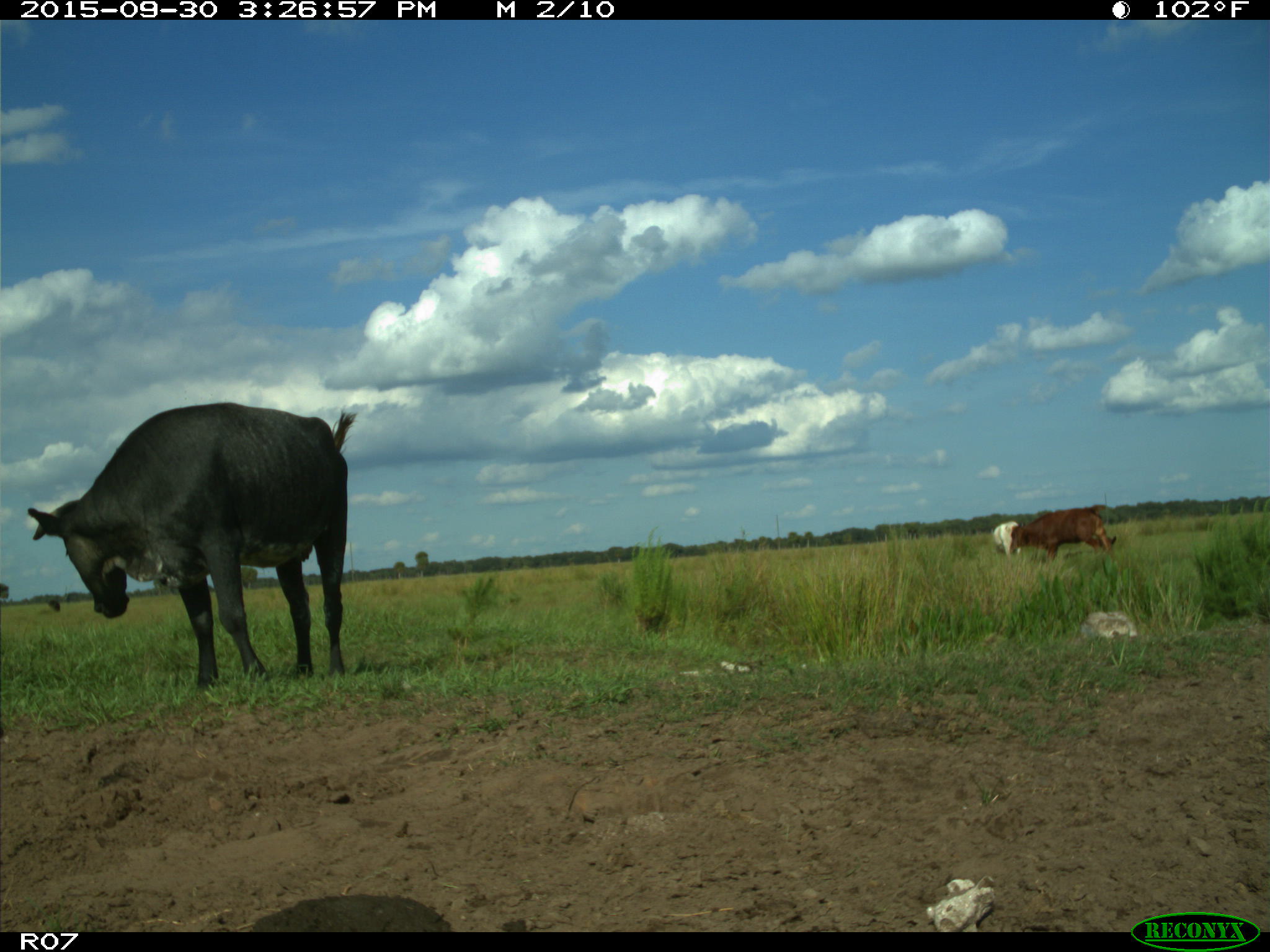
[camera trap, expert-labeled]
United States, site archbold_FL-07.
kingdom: Animalia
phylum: Chordata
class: Mammalia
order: Artiodactyla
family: Bovidae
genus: Bos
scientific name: Bos taurus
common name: domestic cow